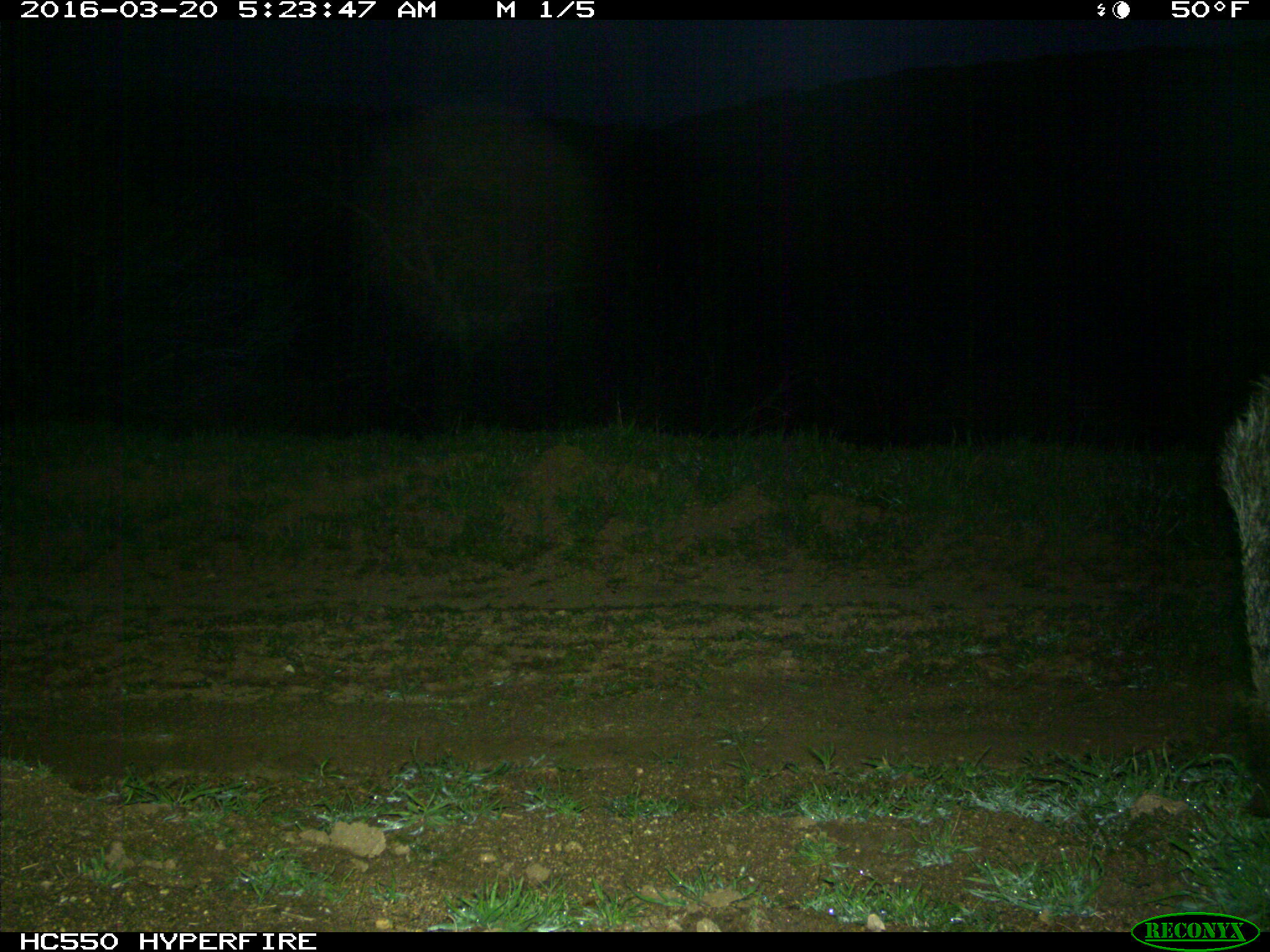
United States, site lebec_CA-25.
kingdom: Animalia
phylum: Chordata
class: Mammalia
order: Artiodactyla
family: Suidae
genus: Sus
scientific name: Sus scrofa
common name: wild boar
Sus scrofa (wild boar).